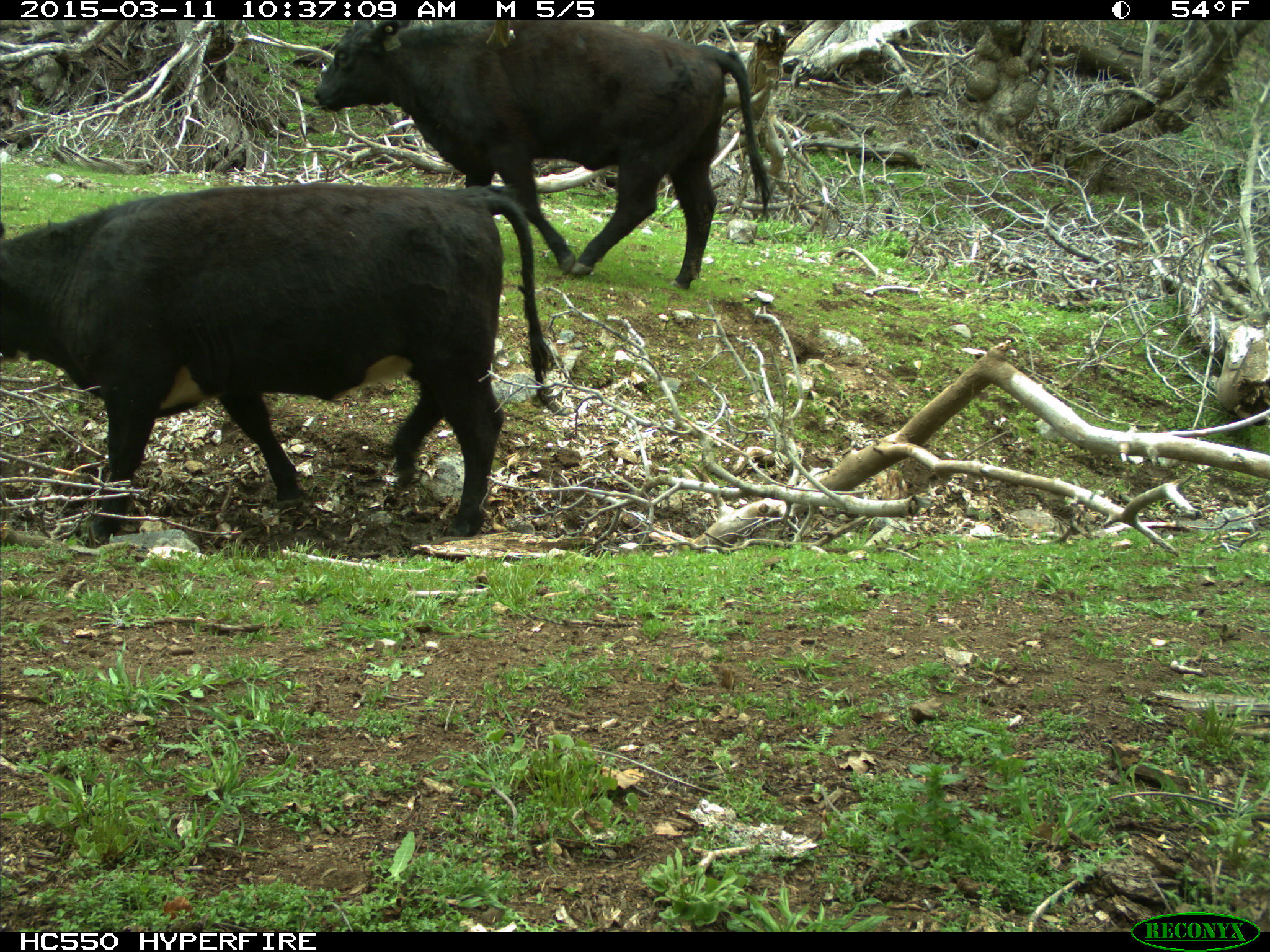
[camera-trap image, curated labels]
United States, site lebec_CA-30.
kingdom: Animalia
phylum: Chordata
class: Mammalia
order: Artiodactyla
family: Bovidae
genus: Bos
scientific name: Bos taurus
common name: domestic cow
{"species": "Bos taurus (domestic cow)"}